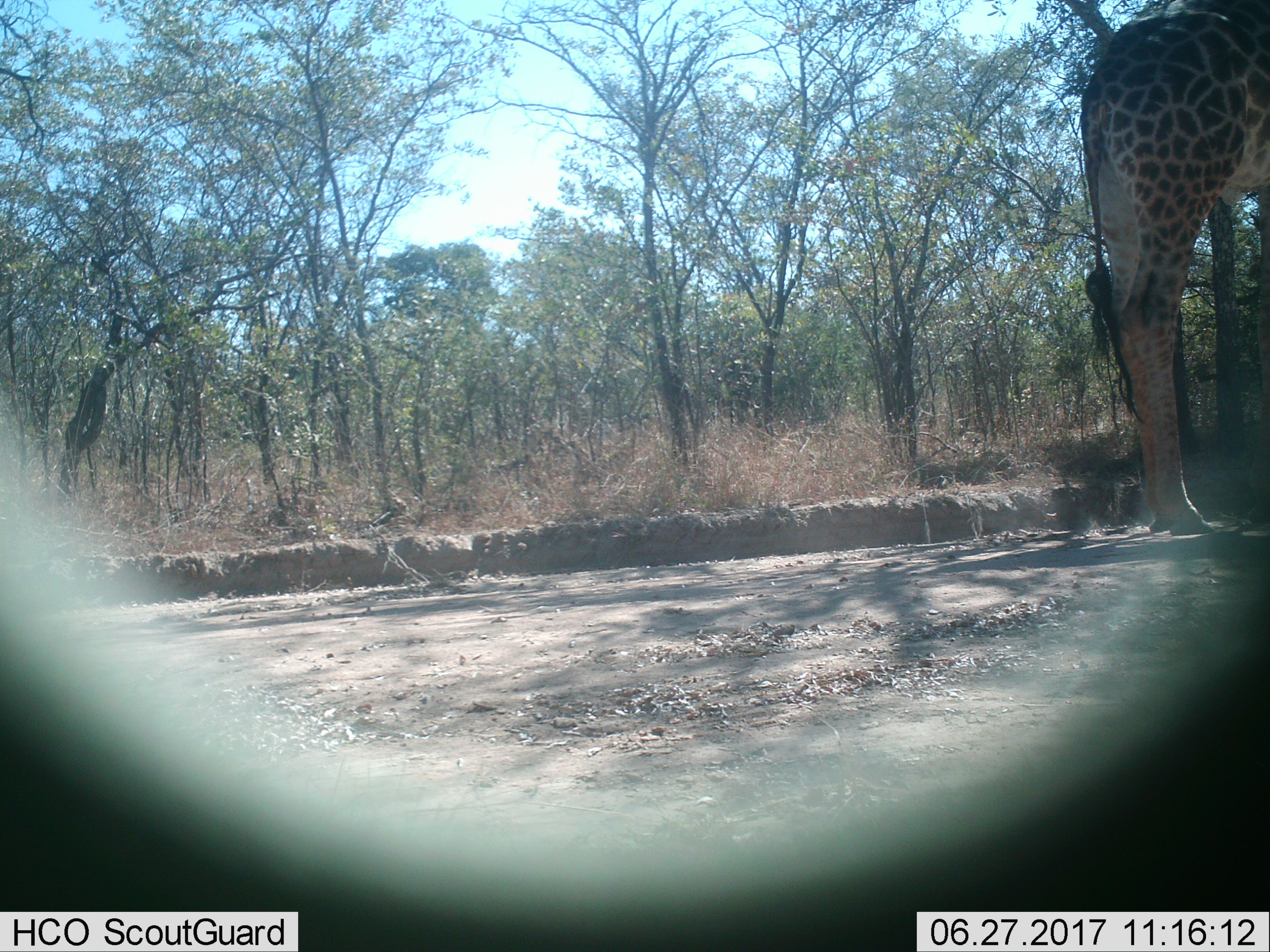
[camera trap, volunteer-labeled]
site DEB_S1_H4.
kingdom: Animalia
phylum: Chordata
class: Mammalia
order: Artiodactyla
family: Giraffidae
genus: Giraffa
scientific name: Giraffa camelopardalis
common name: giraffe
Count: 1.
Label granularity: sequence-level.